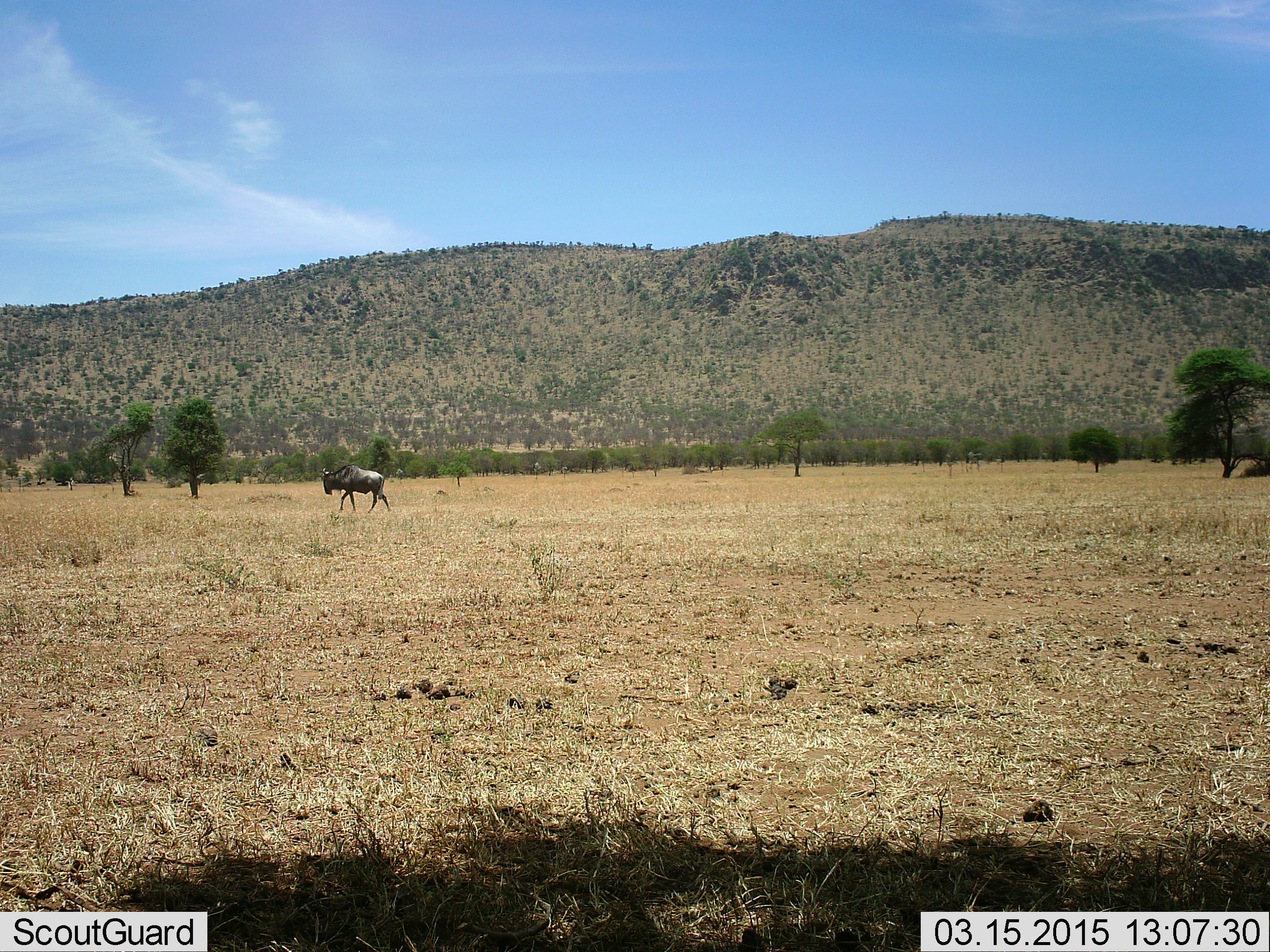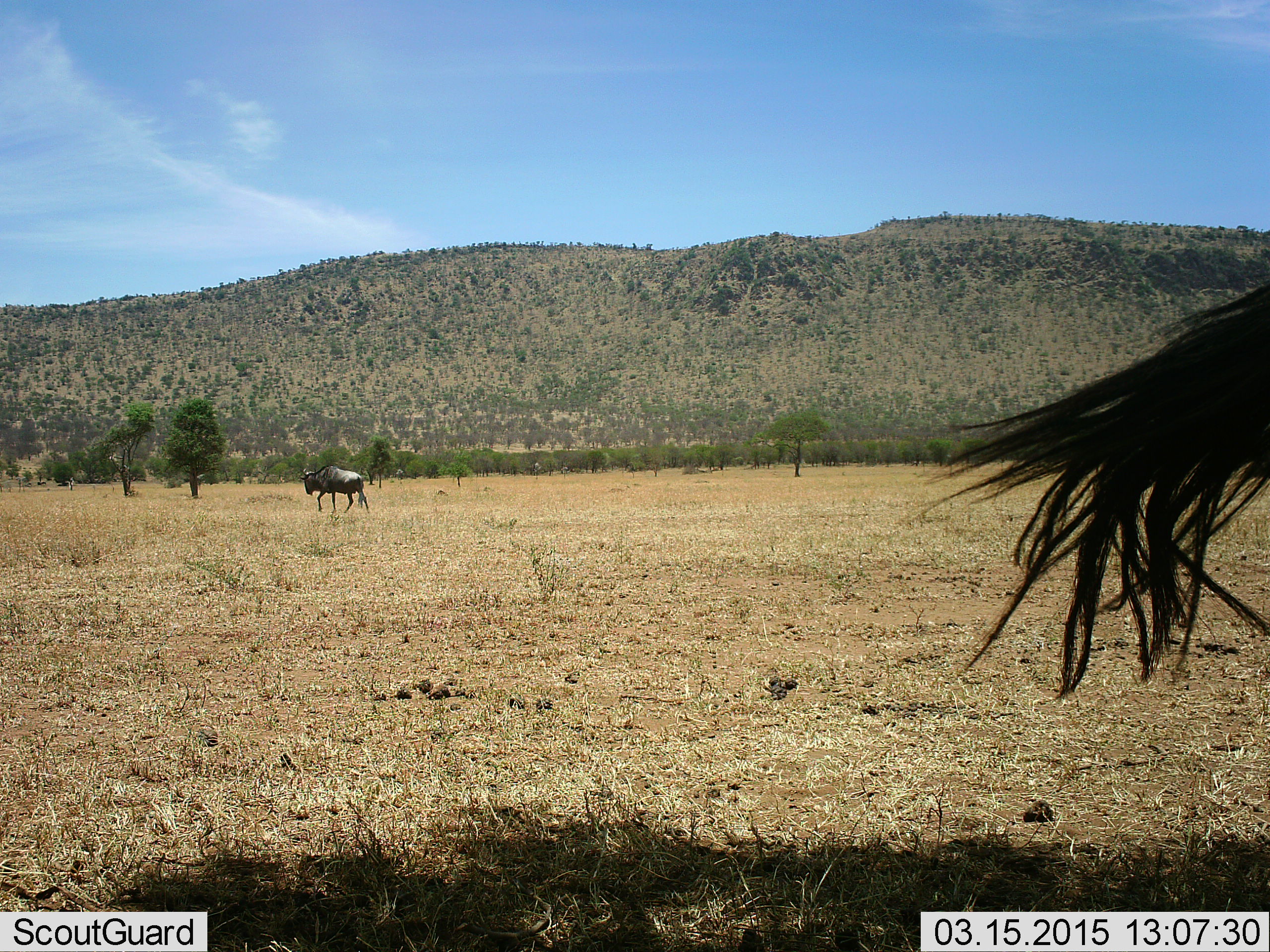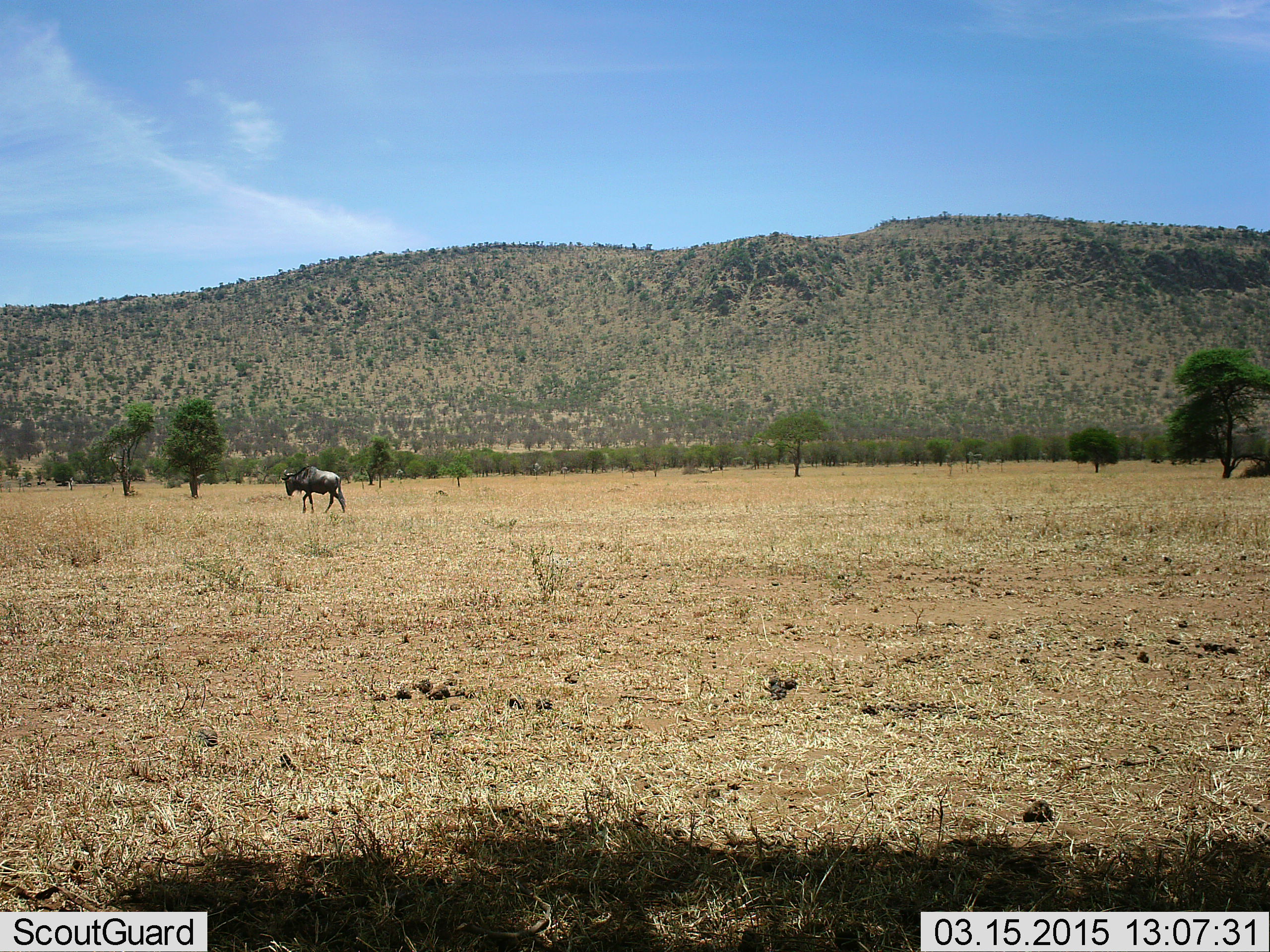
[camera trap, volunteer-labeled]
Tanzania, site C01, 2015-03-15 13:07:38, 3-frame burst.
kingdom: Animalia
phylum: Chordata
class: Mammalia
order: Artiodactyla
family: Bovidae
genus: Connochaetes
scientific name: Connochaetes taurinus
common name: blue wildebeest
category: wildebeest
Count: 2.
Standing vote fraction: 20%.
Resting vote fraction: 0%.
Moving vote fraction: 100%.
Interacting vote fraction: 0%.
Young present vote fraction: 0%.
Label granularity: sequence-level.